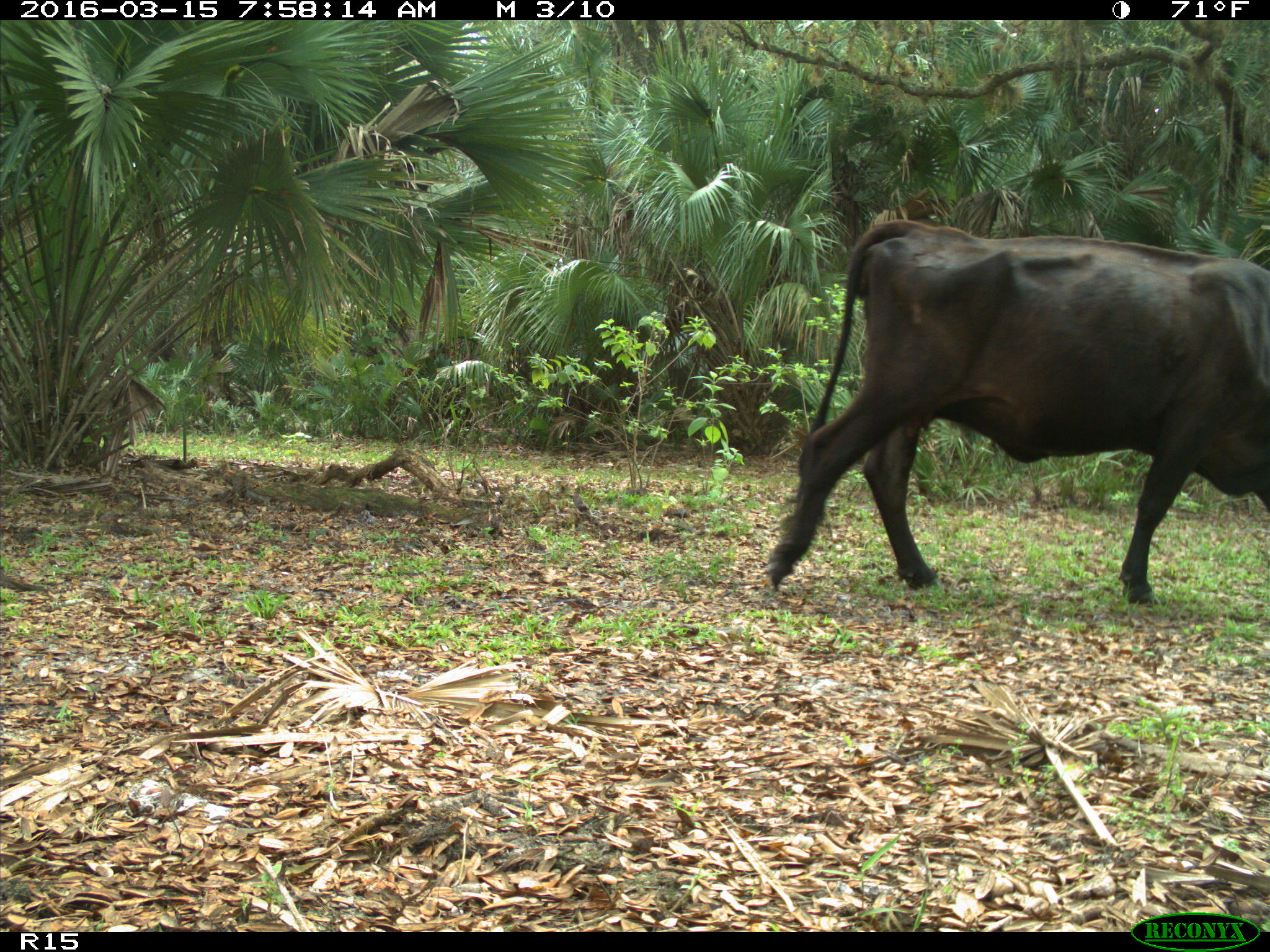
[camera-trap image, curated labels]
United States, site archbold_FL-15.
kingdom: Animalia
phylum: Chordata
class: Mammalia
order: Artiodactyla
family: Bovidae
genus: Bos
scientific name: Bos taurus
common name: domestic cow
Bos taurus (domestic cow).